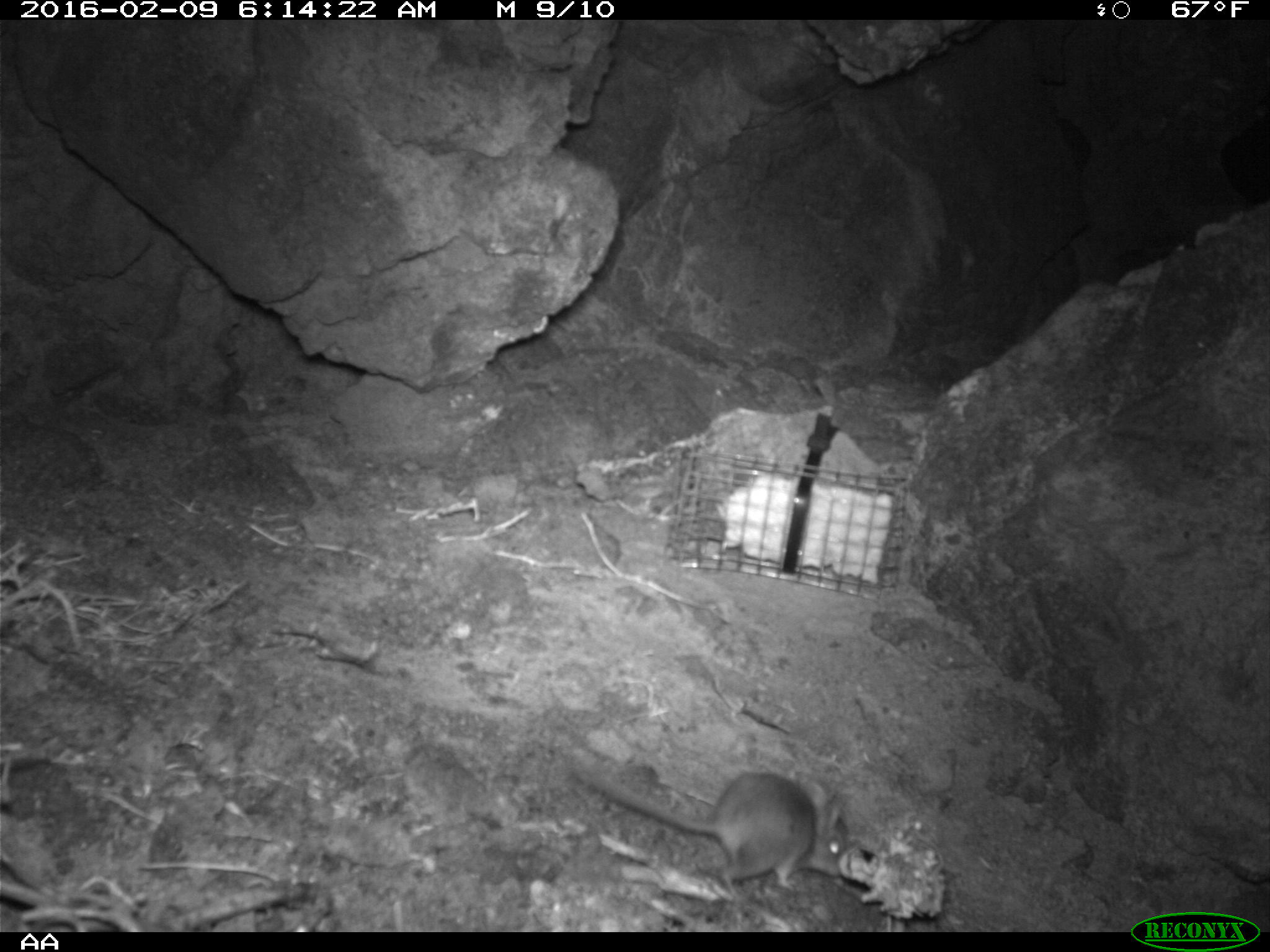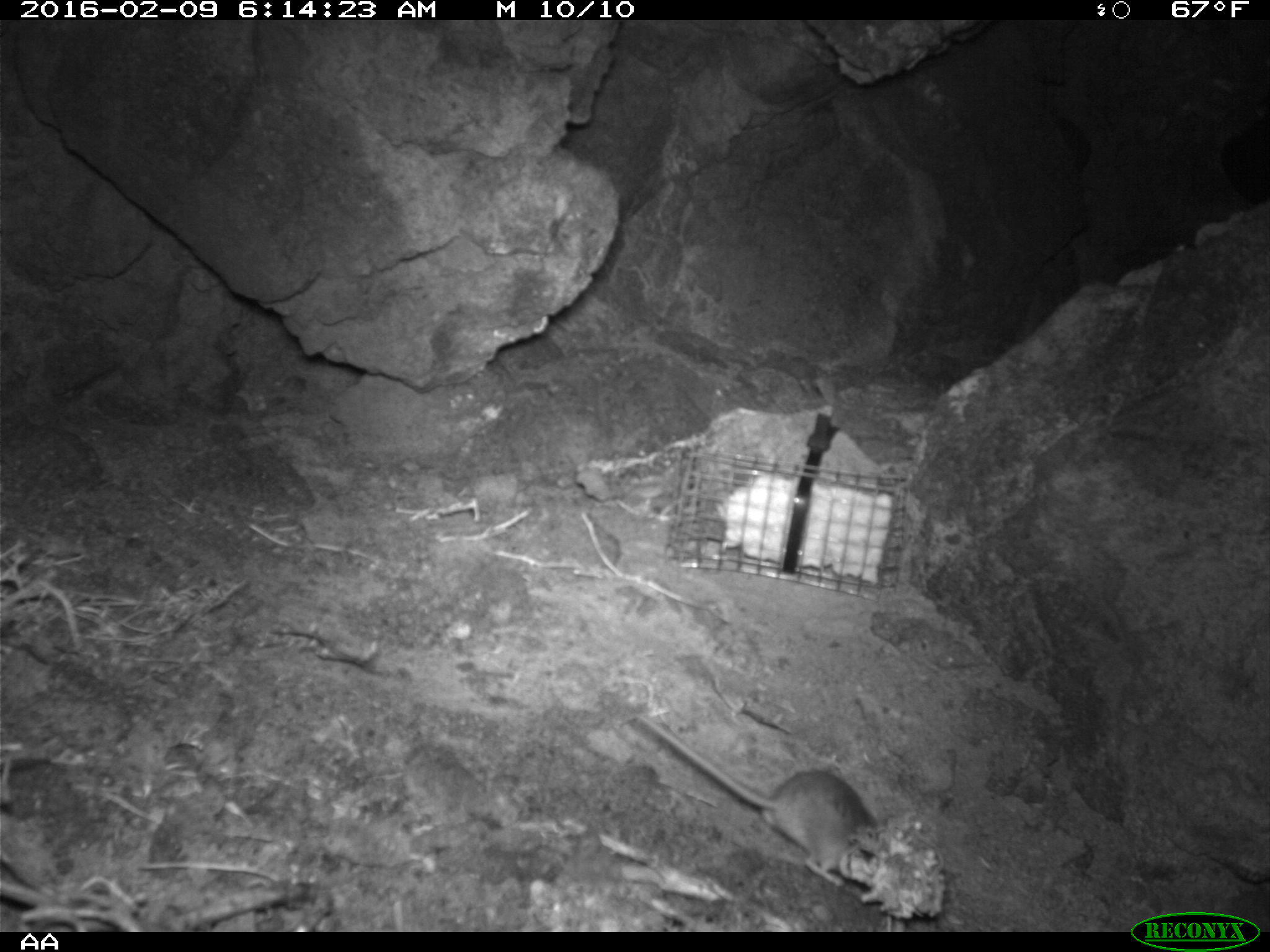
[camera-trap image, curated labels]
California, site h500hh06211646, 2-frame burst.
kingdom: Animalia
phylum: Chordata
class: Mammalia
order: Rodentia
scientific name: Rodentia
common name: rodent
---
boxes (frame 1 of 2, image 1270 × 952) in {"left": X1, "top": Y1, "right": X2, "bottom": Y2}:
rodent: {"left": 555, "top": 750, "right": 845, "bottom": 896}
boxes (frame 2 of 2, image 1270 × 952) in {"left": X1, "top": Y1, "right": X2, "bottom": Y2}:
rodent: {"left": 634, "top": 717, "right": 885, "bottom": 884}